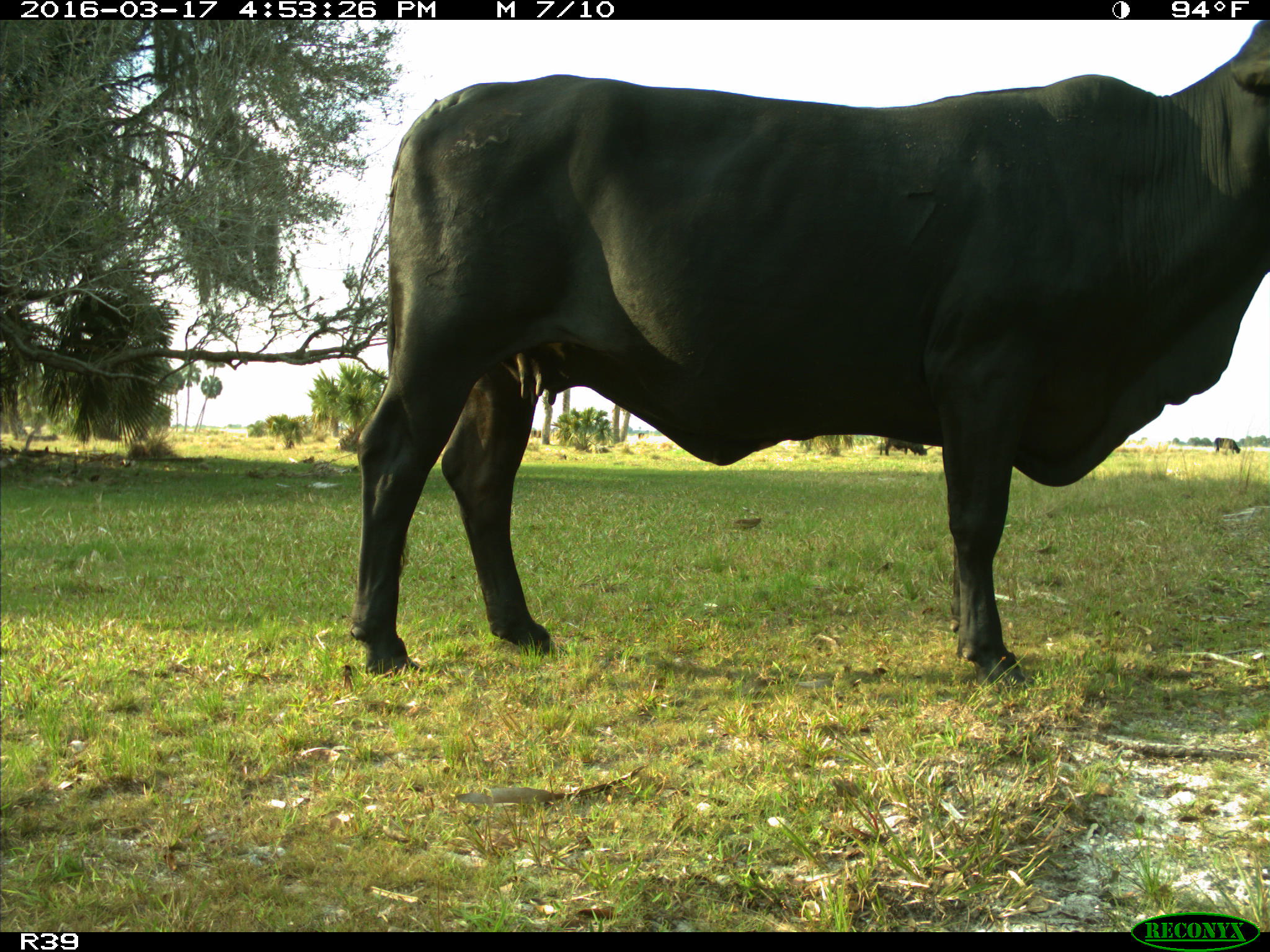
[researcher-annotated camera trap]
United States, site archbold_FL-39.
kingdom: Animalia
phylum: Chordata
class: Mammalia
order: Artiodactyla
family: Bovidae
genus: Bos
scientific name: Bos taurus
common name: domestic cow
Bos taurus (domestic cow).